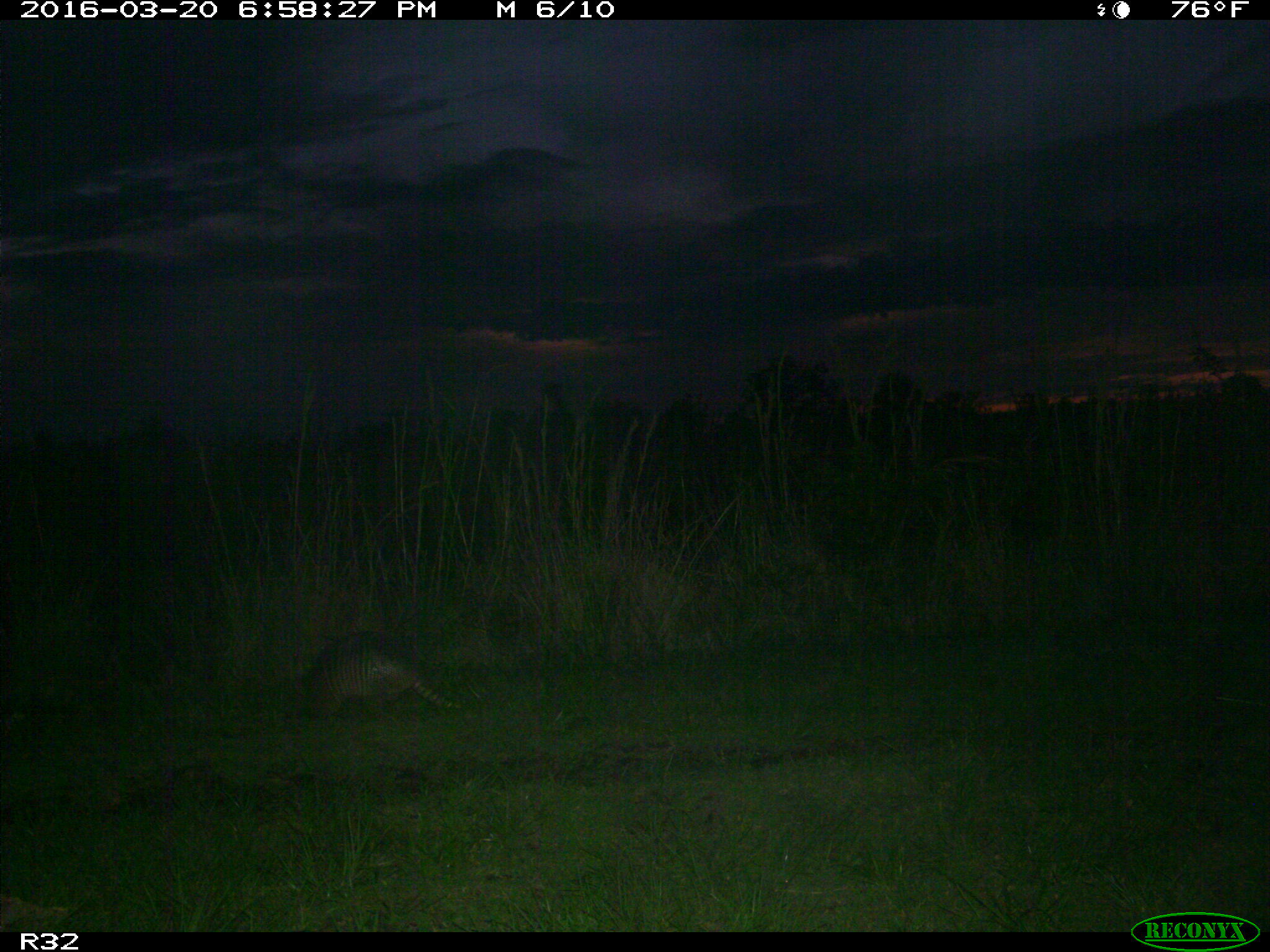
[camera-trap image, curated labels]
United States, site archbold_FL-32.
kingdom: Animalia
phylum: Chordata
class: Mammalia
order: Cingulata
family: Dasypodidae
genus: Dasypus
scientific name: Dasypus novemcinctus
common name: nine-banded armadillo